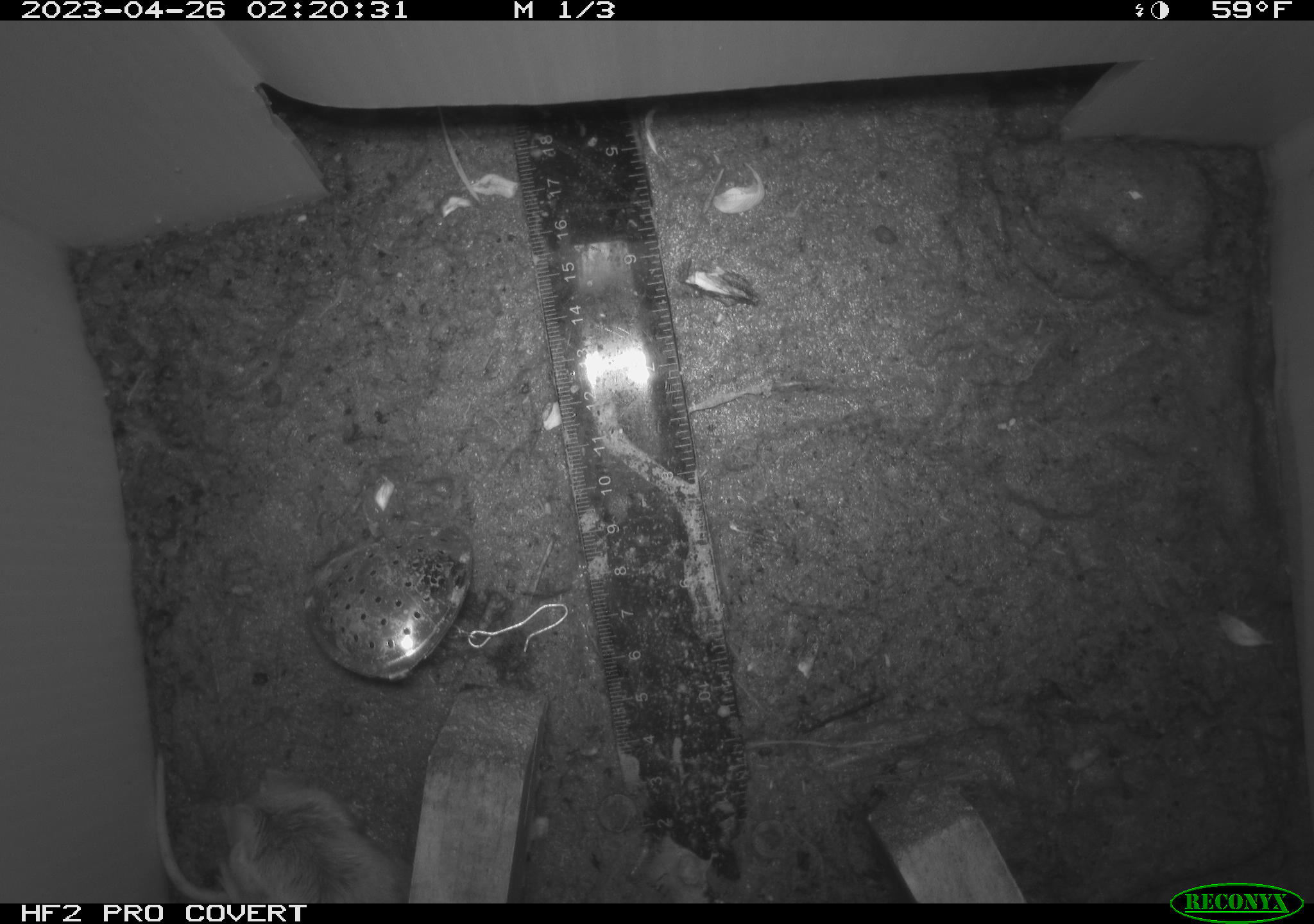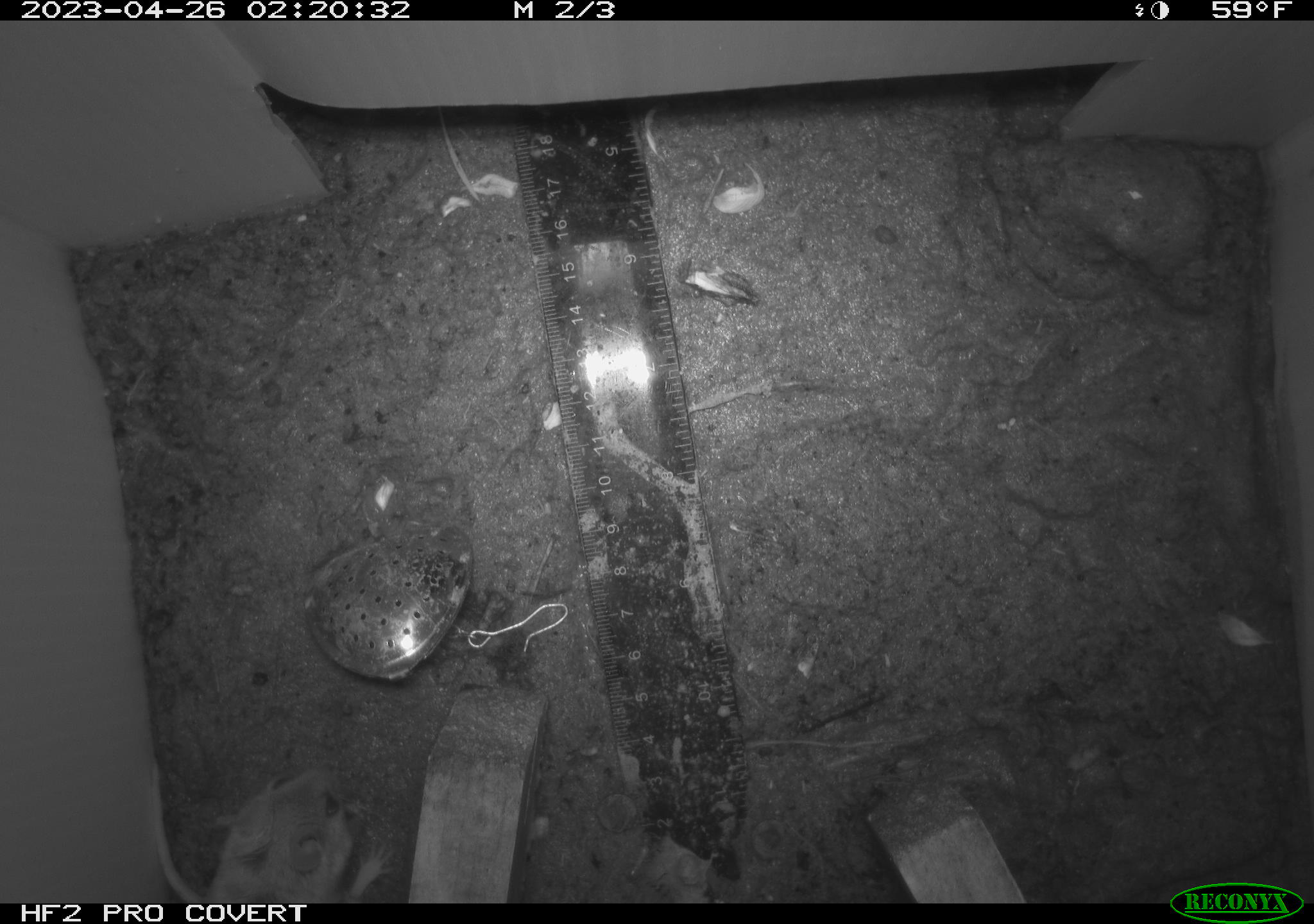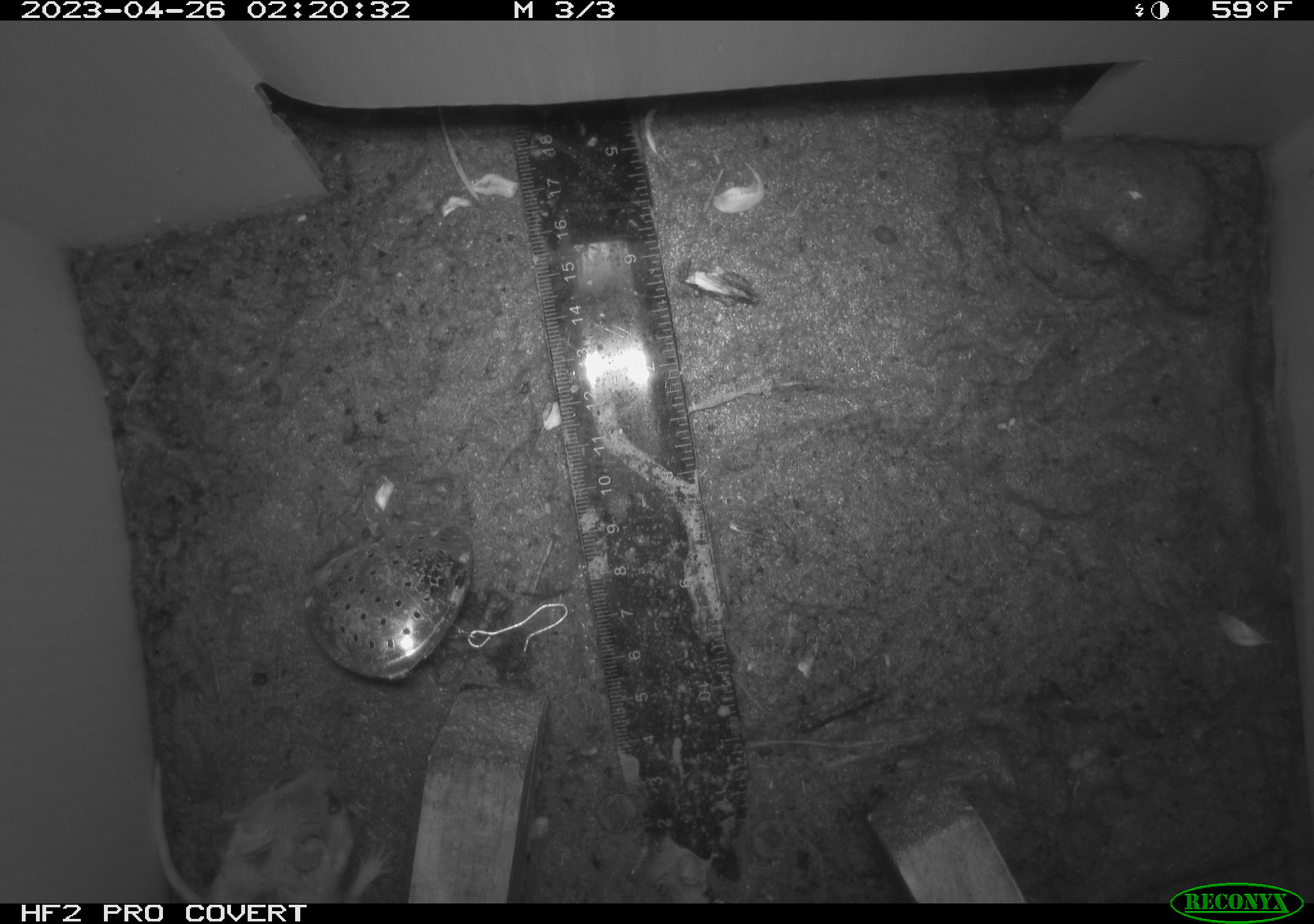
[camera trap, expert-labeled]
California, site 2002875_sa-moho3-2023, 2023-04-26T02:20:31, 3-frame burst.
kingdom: Animalia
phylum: Chordata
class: Mammalia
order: Rodentia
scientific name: Rodentia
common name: mouse species